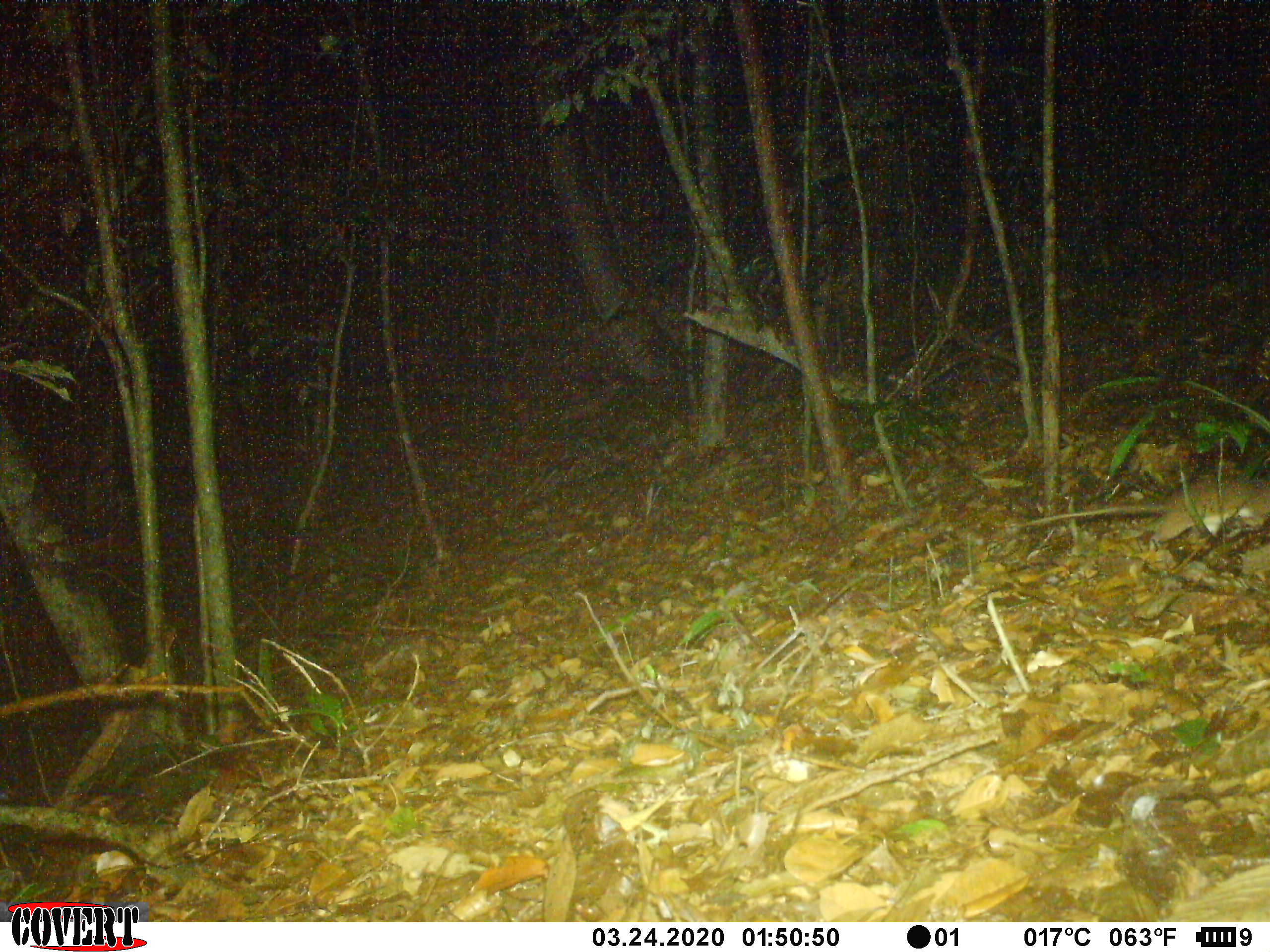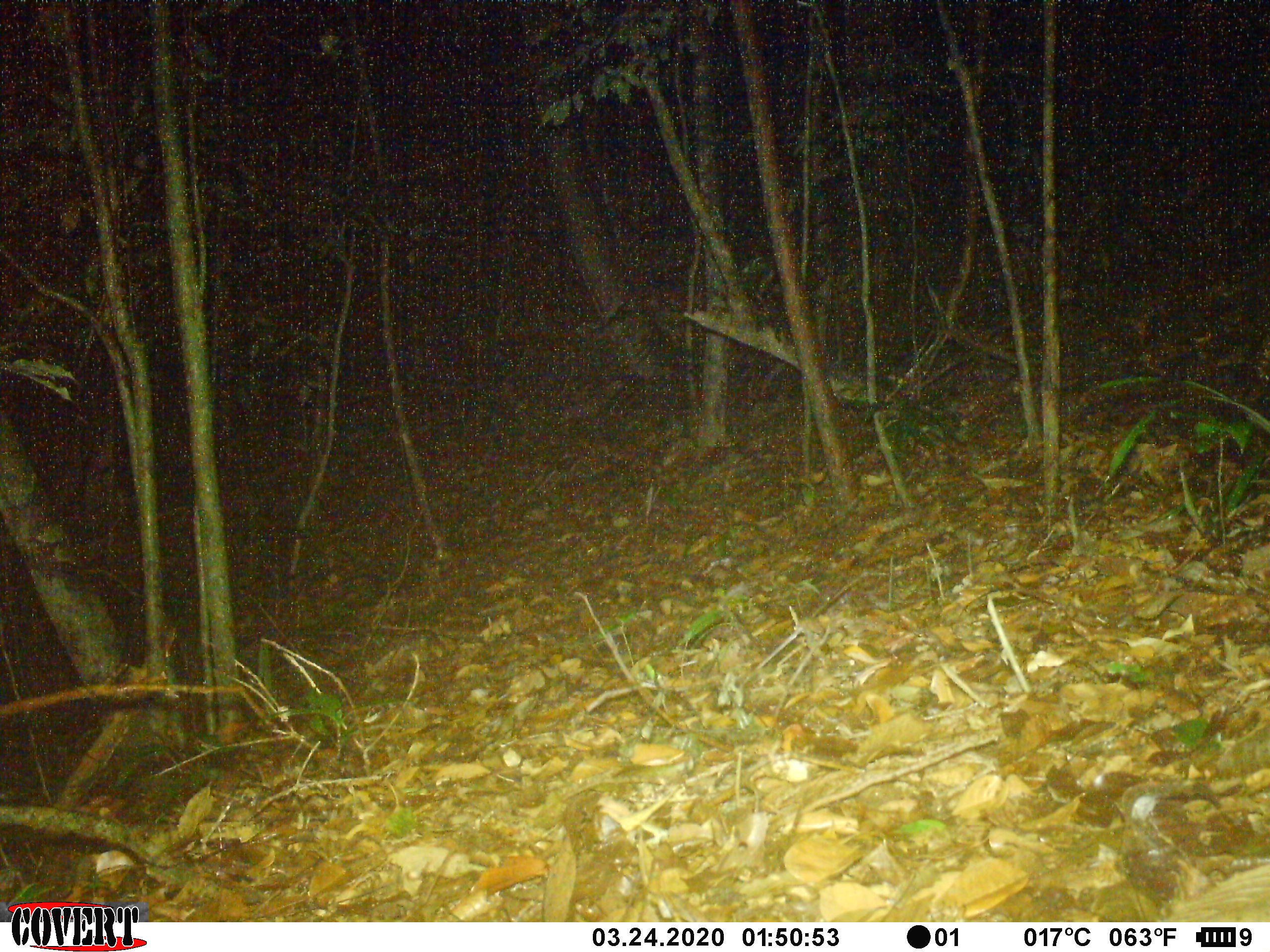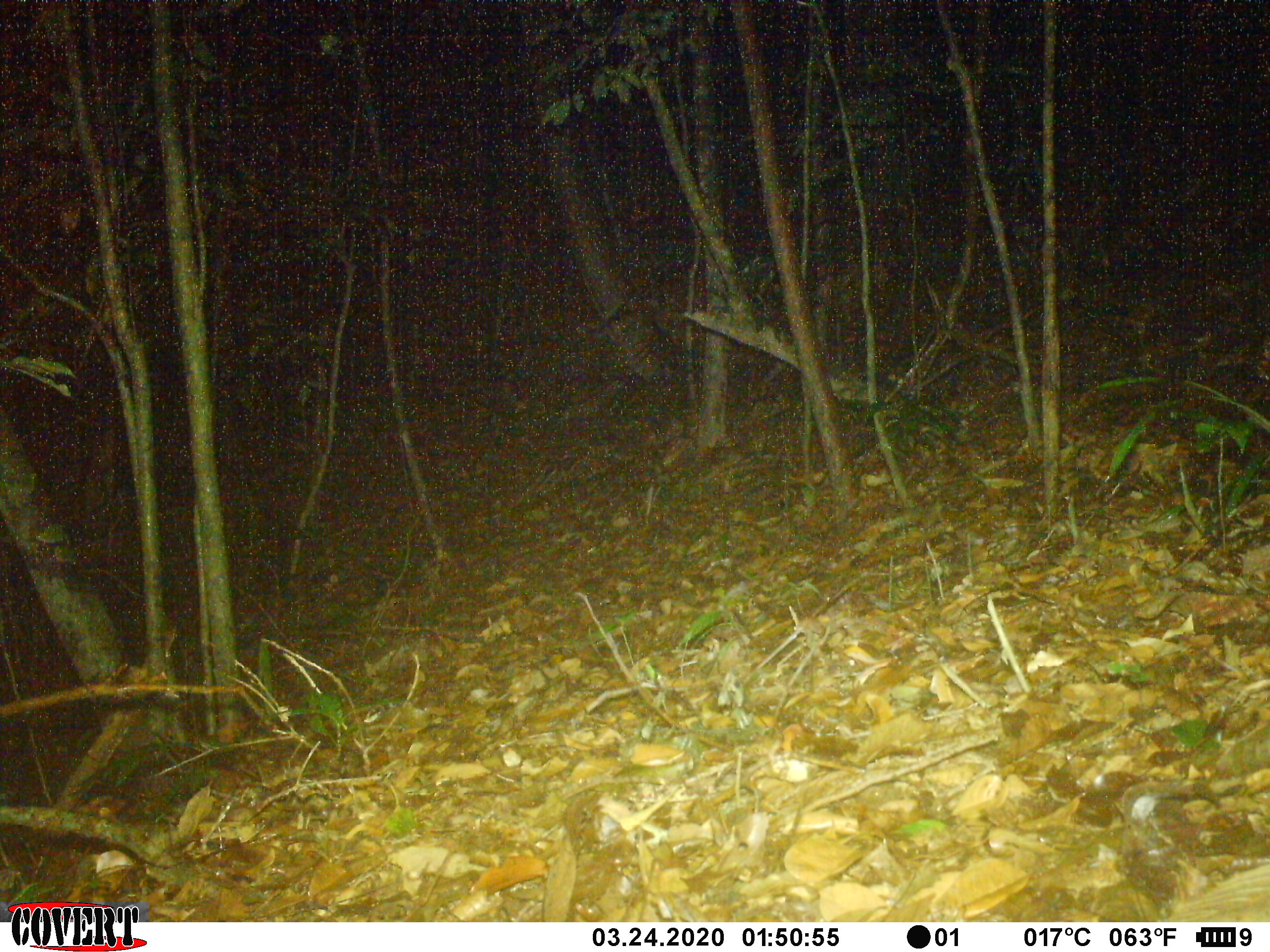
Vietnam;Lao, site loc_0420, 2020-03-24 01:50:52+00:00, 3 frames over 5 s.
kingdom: Animalia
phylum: Chordata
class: Mammalia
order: Rodentia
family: Muridae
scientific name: Muridae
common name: old-world mice and rats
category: unidentified murid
Unidentified murid (old-world mice and rats) (Muridae). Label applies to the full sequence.